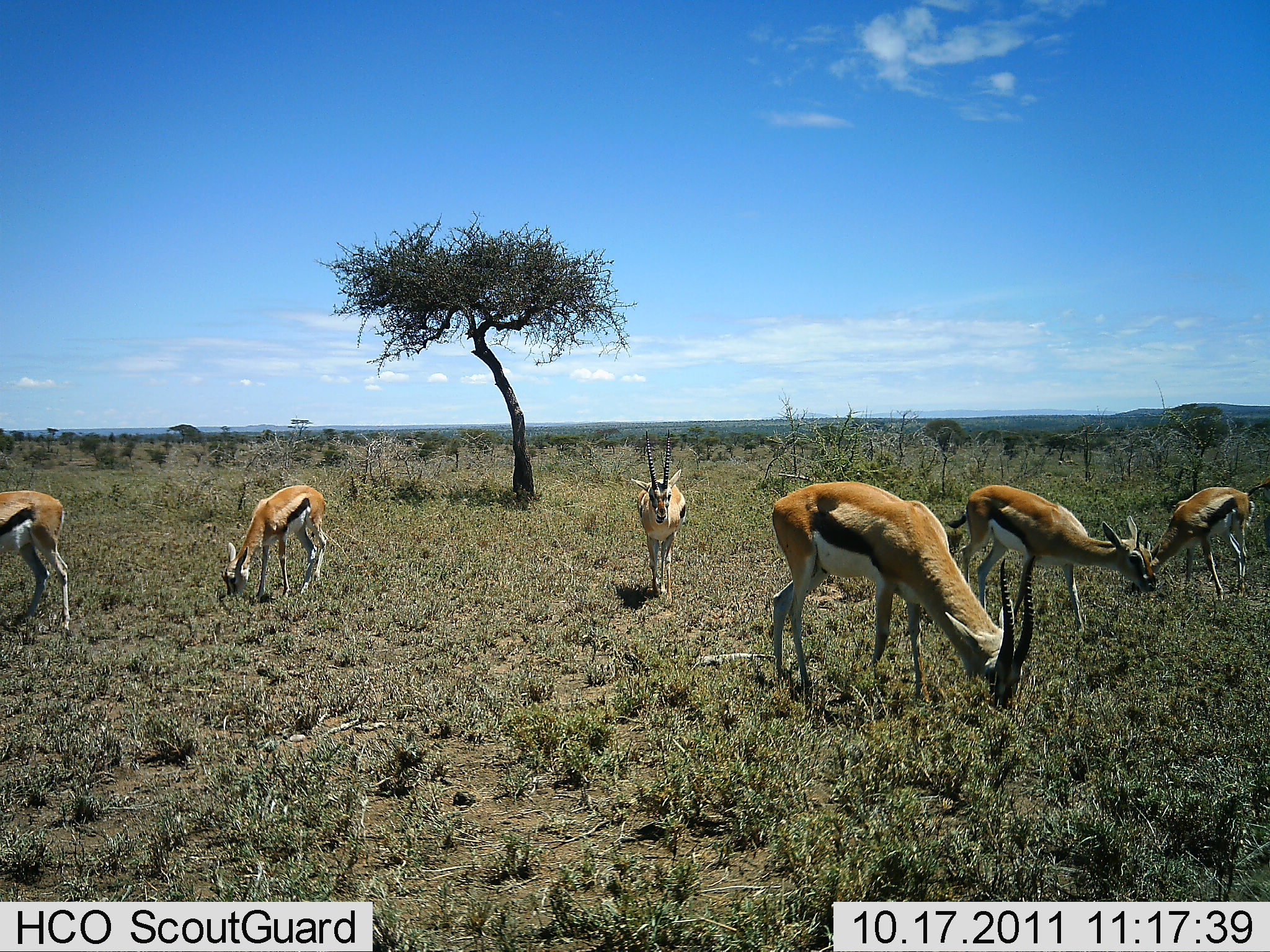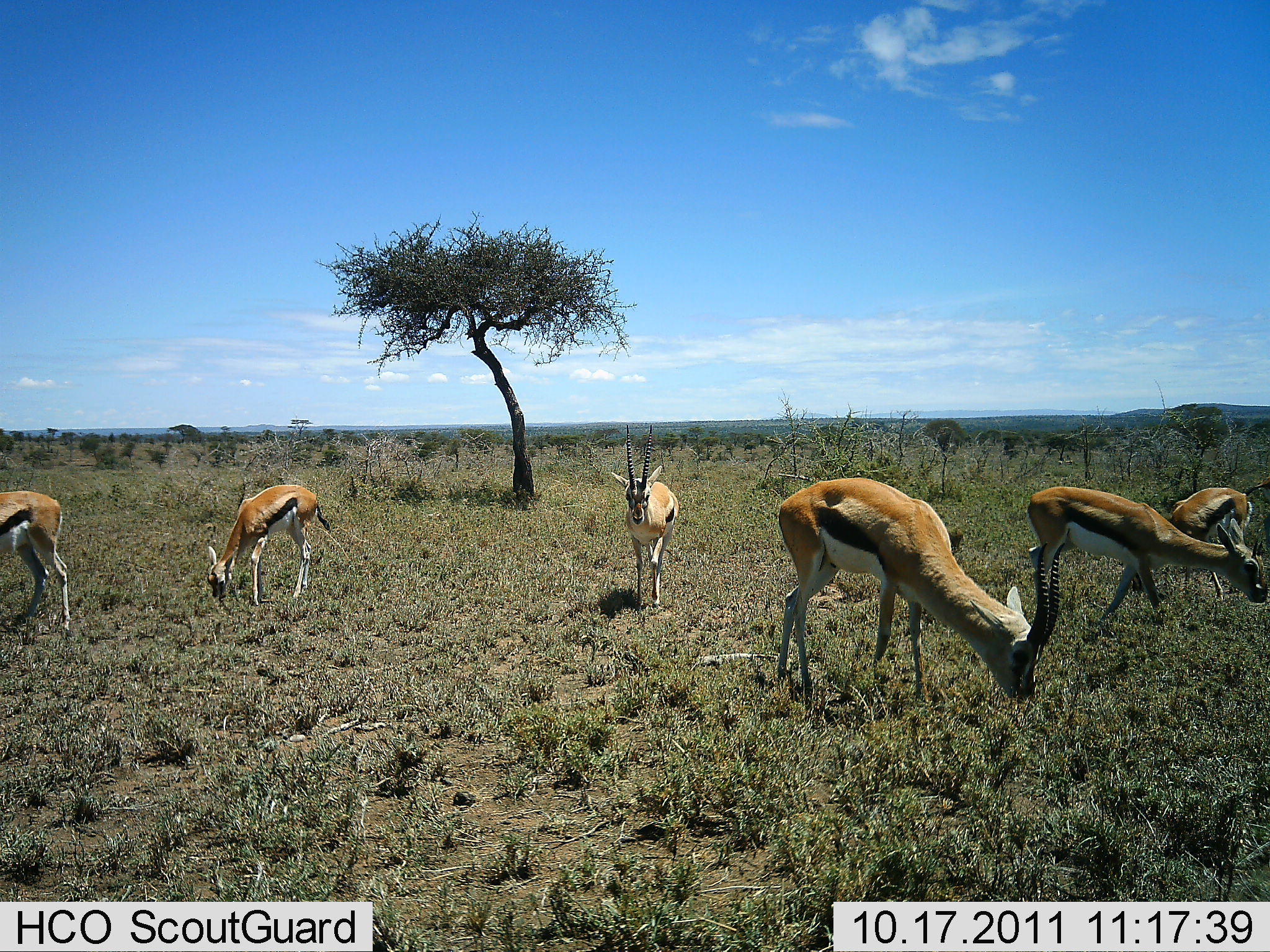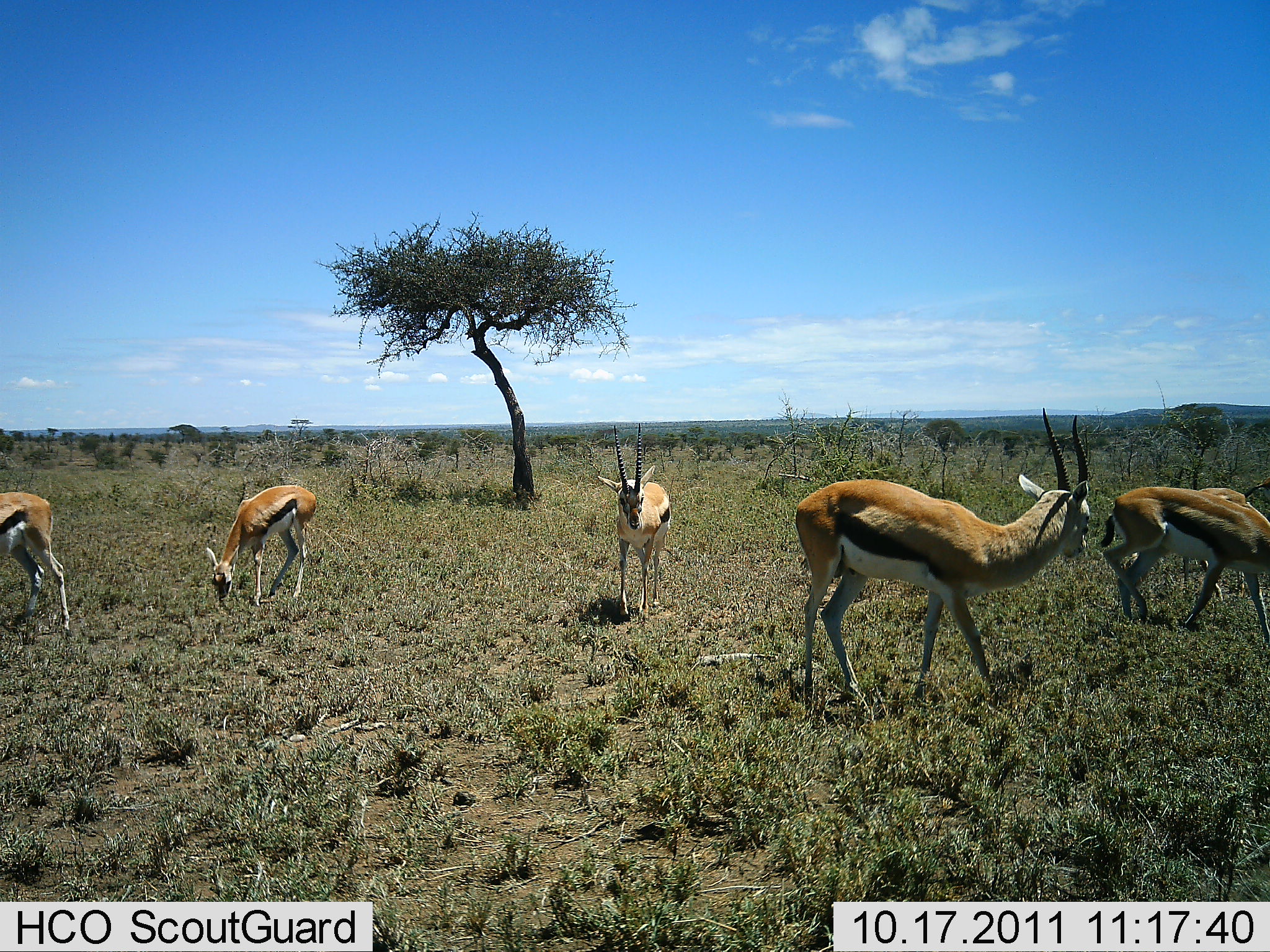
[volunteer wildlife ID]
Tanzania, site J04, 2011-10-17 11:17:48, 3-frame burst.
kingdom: Animalia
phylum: Chordata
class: Mammalia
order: Artiodactyla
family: Bovidae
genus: Eudorcas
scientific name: Eudorcas thomsonii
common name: thomson's gazelle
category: gazellethomsons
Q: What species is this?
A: Gazellethomsons (thomson's gazelle) (Eudorcas thomsonii).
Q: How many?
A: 6.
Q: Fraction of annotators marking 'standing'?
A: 60%.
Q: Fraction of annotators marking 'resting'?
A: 0%.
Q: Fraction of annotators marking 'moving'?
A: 47%.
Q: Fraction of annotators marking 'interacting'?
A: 0%.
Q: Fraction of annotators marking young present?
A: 20%.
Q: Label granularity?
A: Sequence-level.